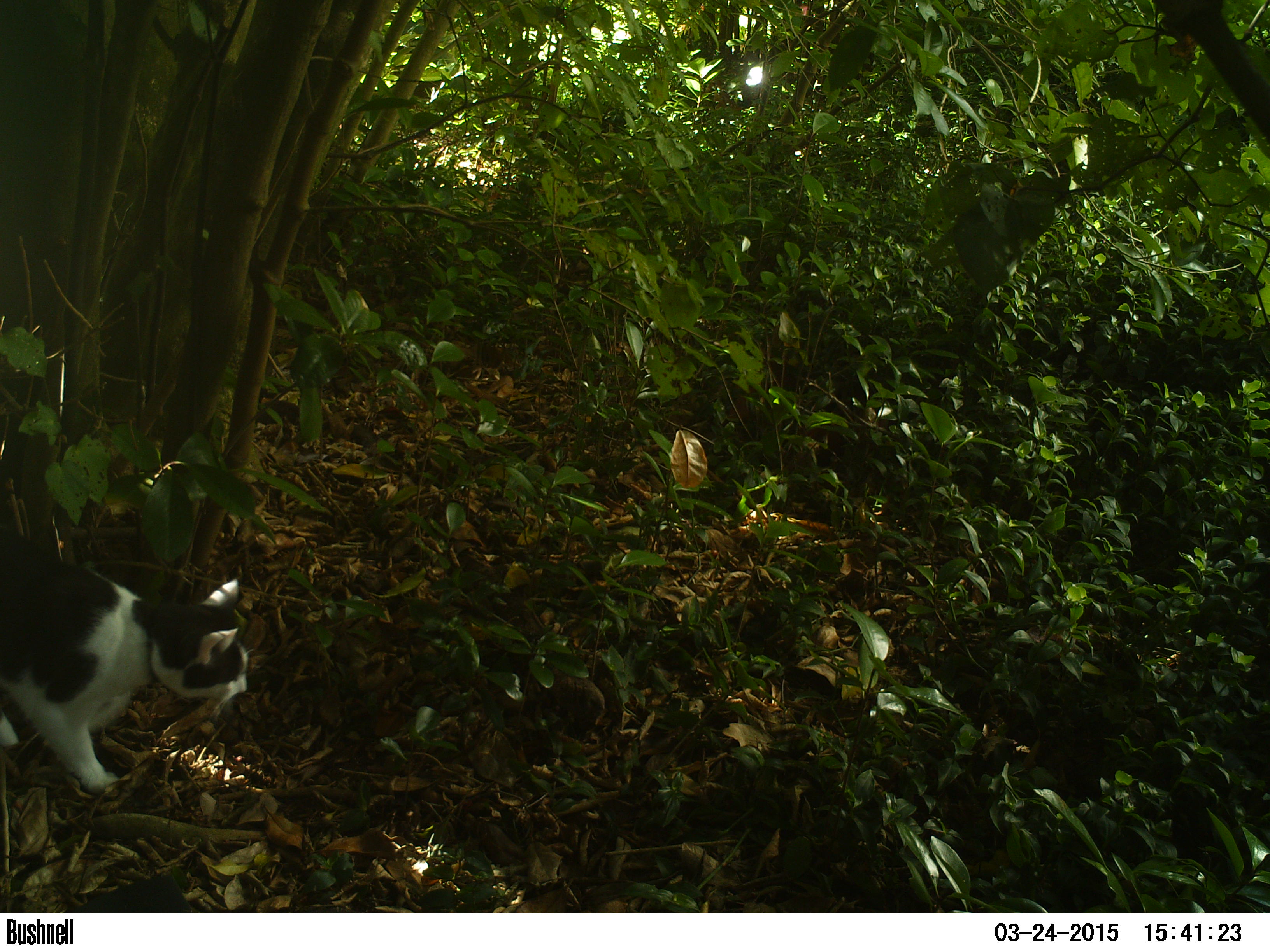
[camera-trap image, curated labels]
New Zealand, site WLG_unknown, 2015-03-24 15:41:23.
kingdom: Animalia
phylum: Chordata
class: Mammalia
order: Carnivora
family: Felidae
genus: Felis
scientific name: Felis catus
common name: domestic cat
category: cat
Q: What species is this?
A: Cat (domestic cat) (Felis catus).